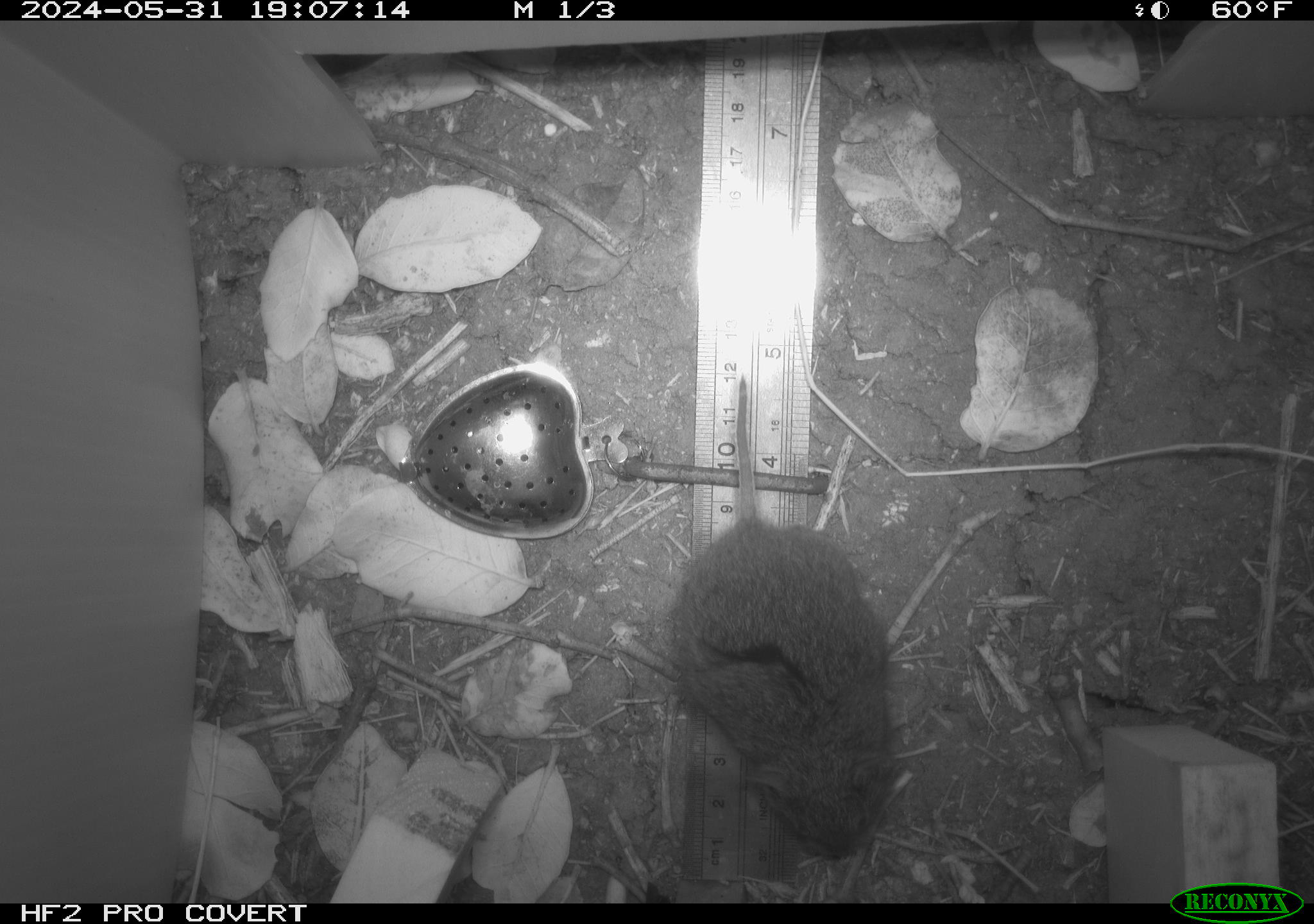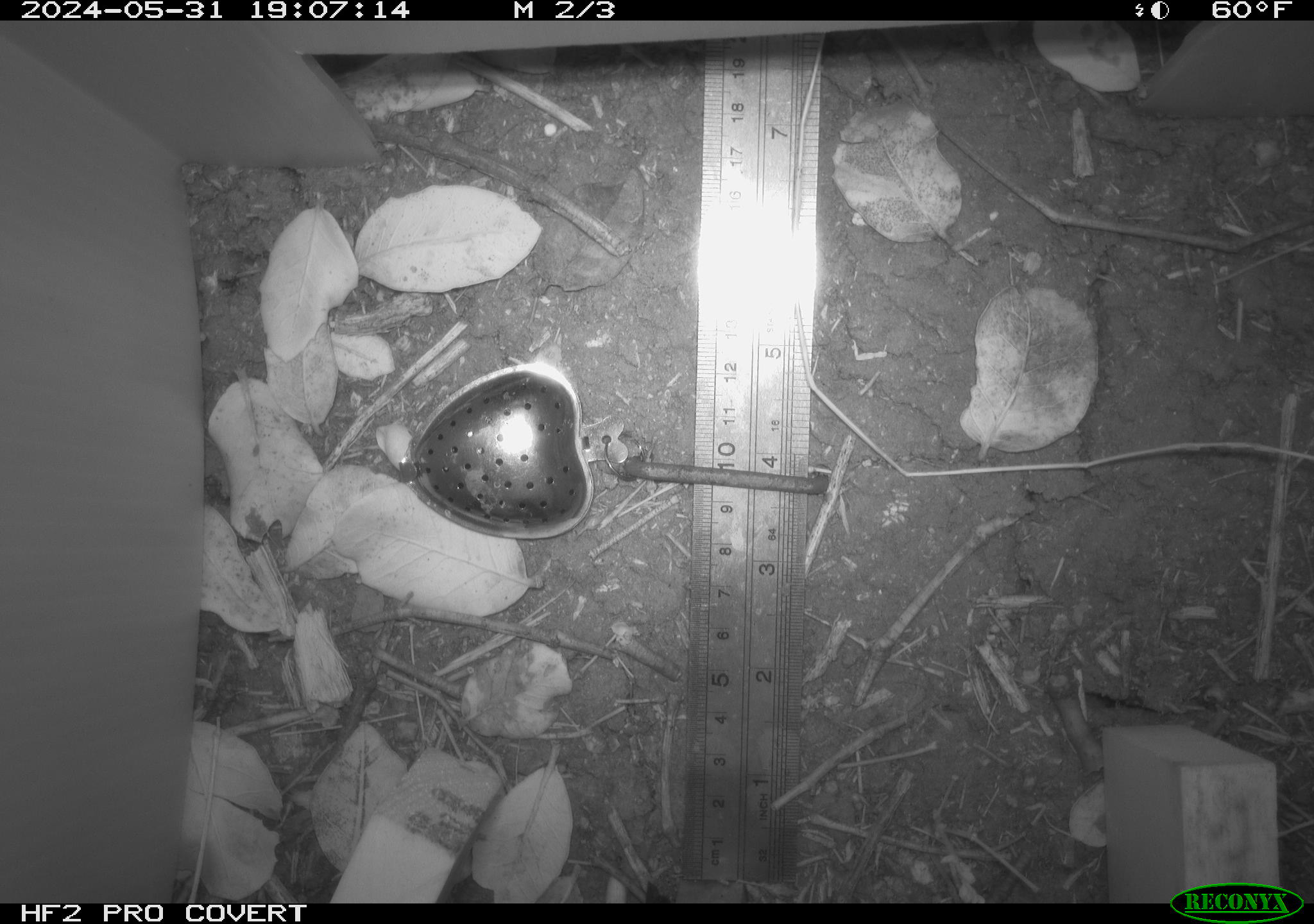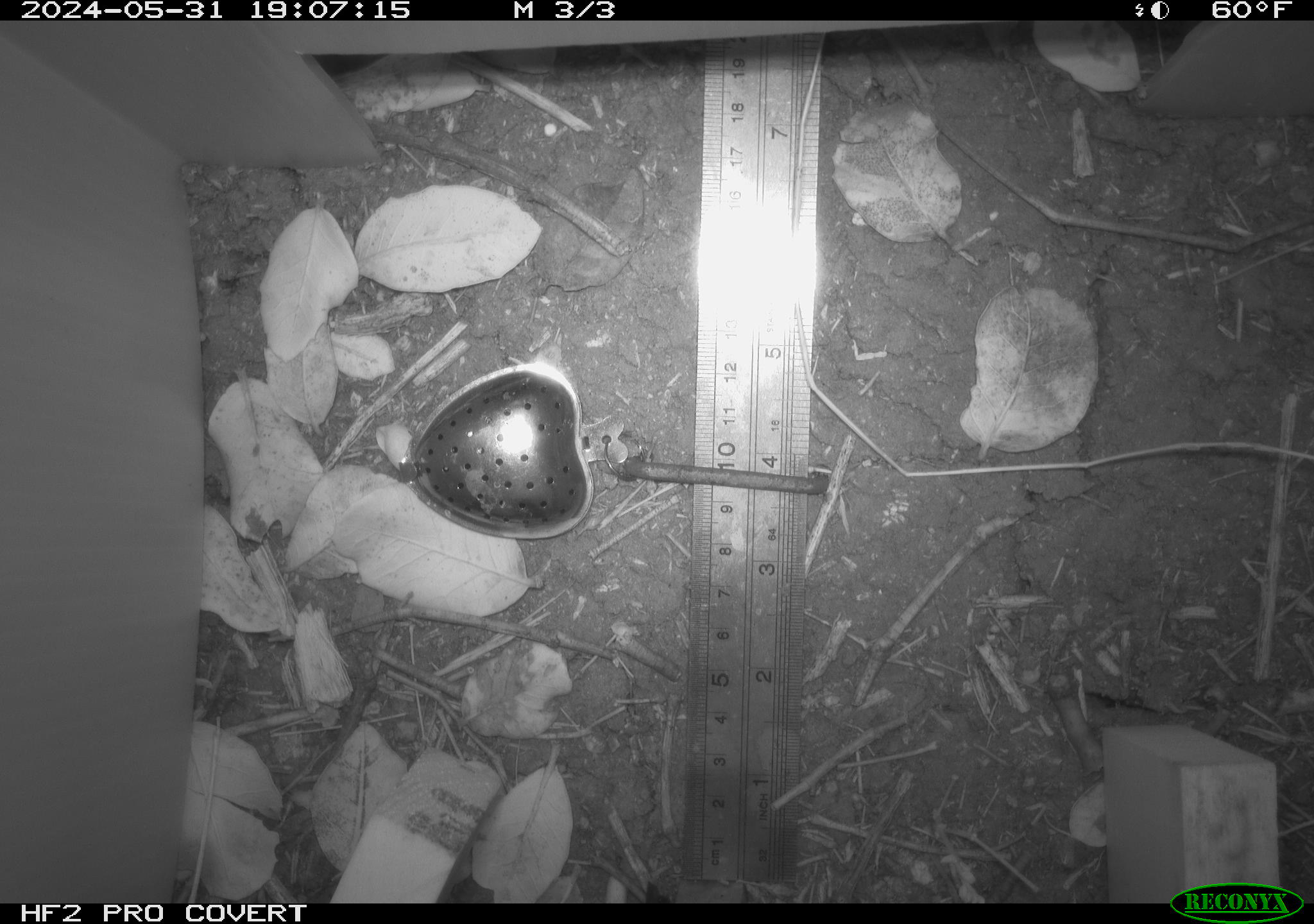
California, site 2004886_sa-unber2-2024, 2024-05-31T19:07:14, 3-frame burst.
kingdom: Animalia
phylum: Chordata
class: Mammalia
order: Rodentia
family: Cricetidae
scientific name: Arvicolinae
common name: voles, lemmings, and muskrats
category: arvicolinae subfamily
Arvicolinae subfamily (voles, lemmings, and muskrats) (Arvicolinae).